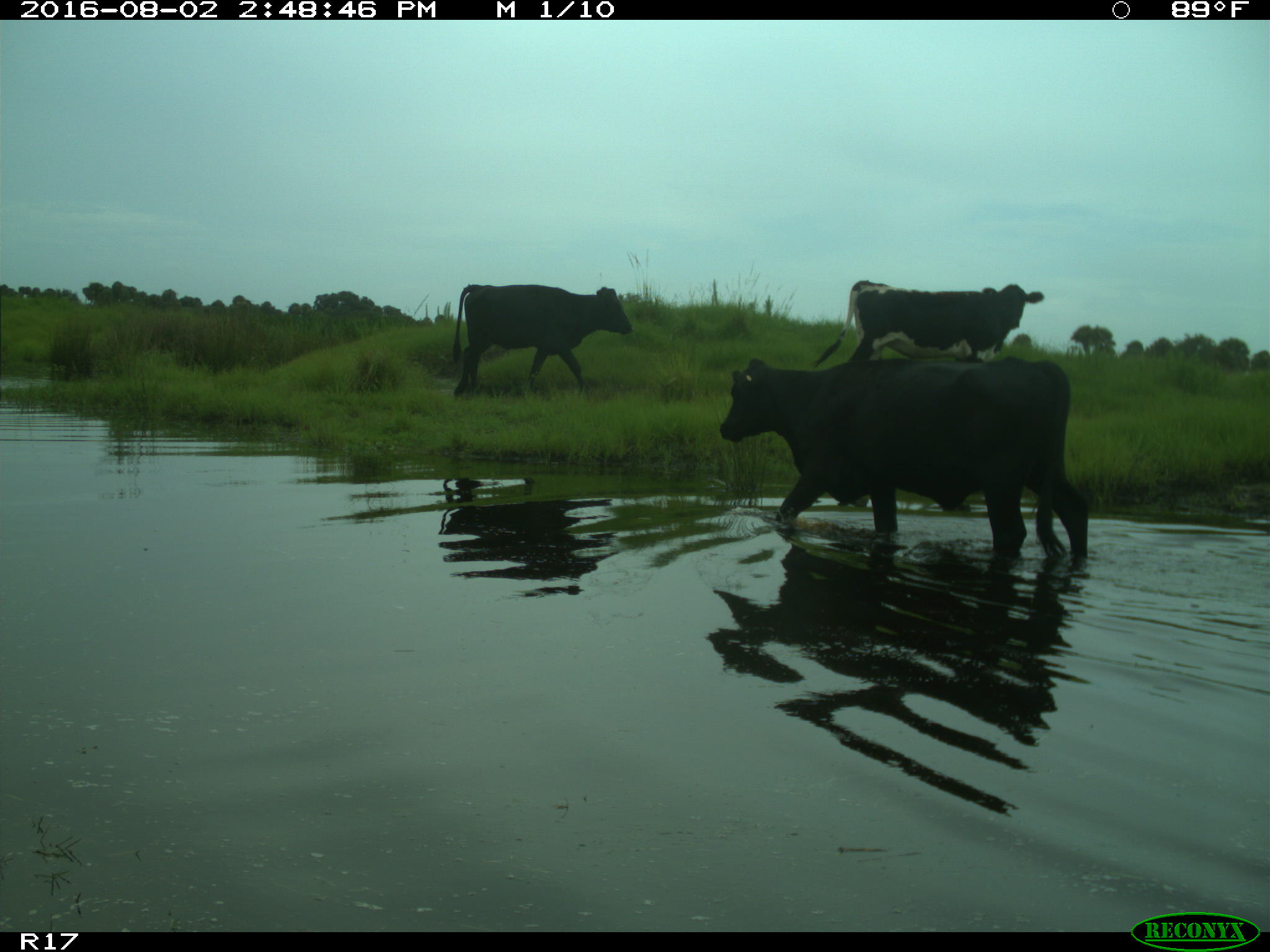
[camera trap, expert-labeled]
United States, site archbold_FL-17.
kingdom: Animalia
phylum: Chordata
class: Mammalia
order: Artiodactyla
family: Bovidae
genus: Bos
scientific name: Bos taurus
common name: domestic cow